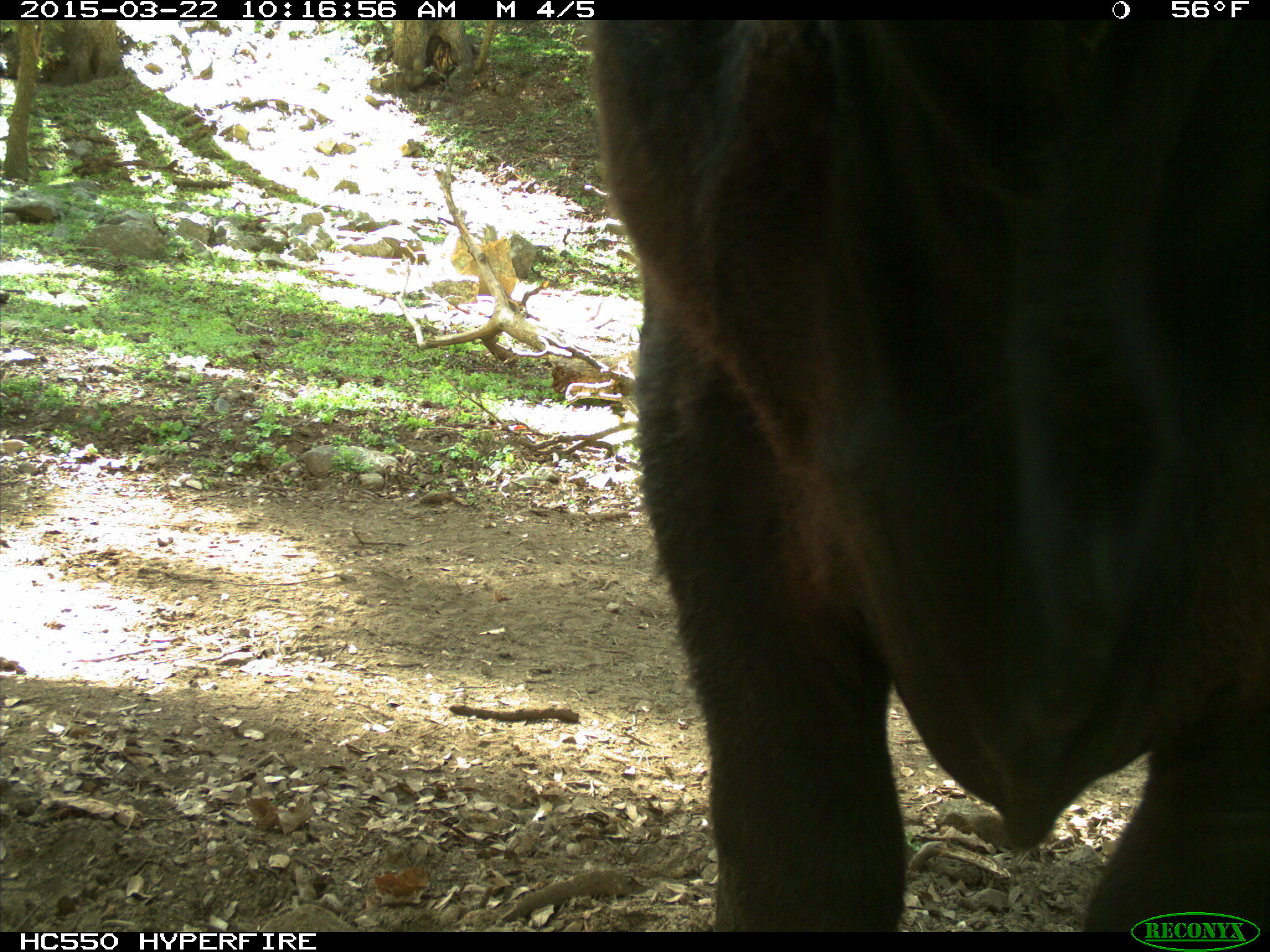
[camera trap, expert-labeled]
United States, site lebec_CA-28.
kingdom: Animalia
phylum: Chordata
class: Mammalia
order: Artiodactyla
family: Bovidae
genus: Bos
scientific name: Bos taurus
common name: domestic cow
Bos taurus (domestic cow).